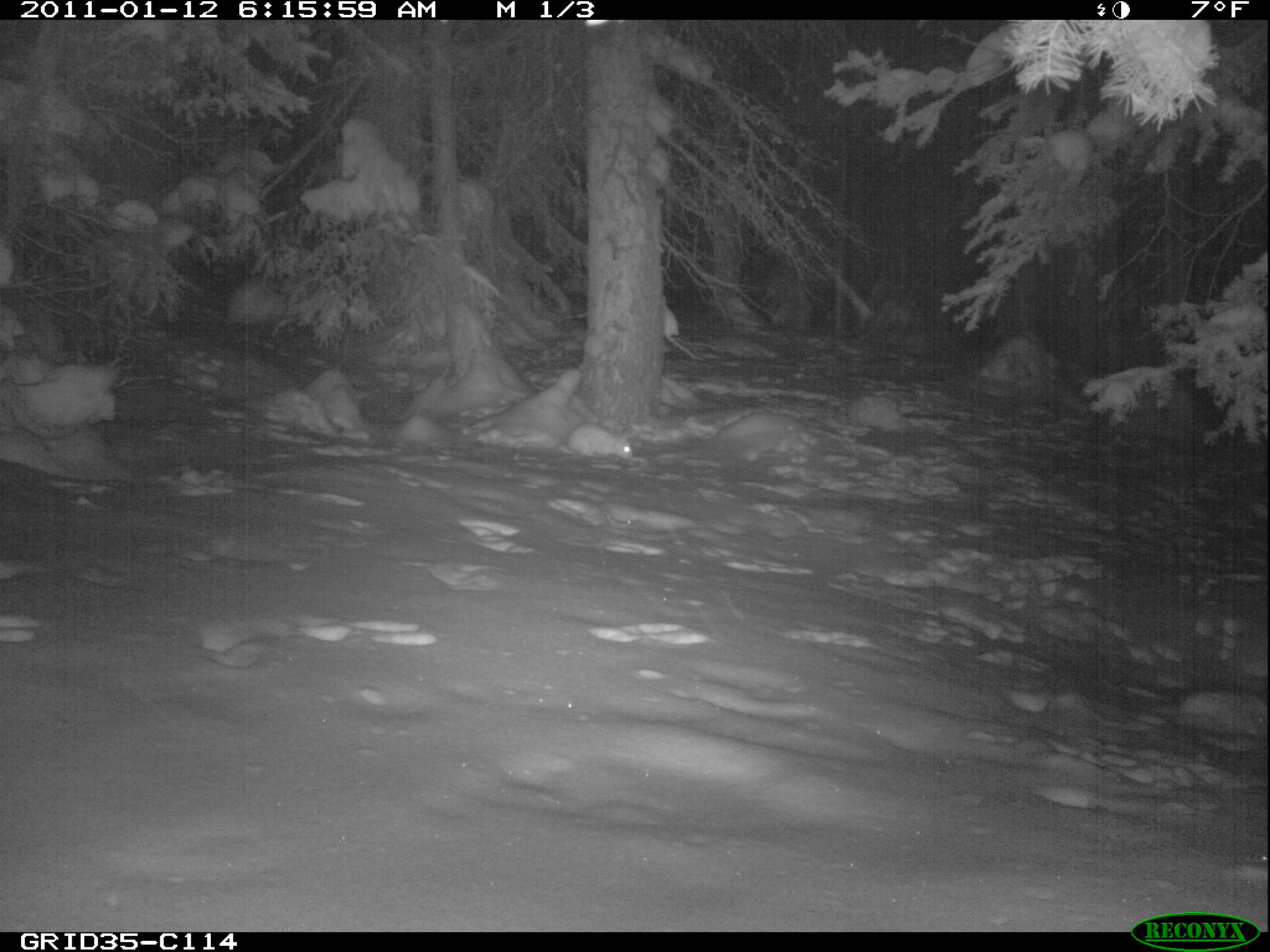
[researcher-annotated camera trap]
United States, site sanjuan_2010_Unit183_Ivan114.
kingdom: Animalia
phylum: Chordata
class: Mammalia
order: Lagomorpha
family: Leporidae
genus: Lepus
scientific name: Lepus americanus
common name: snowshoe hare